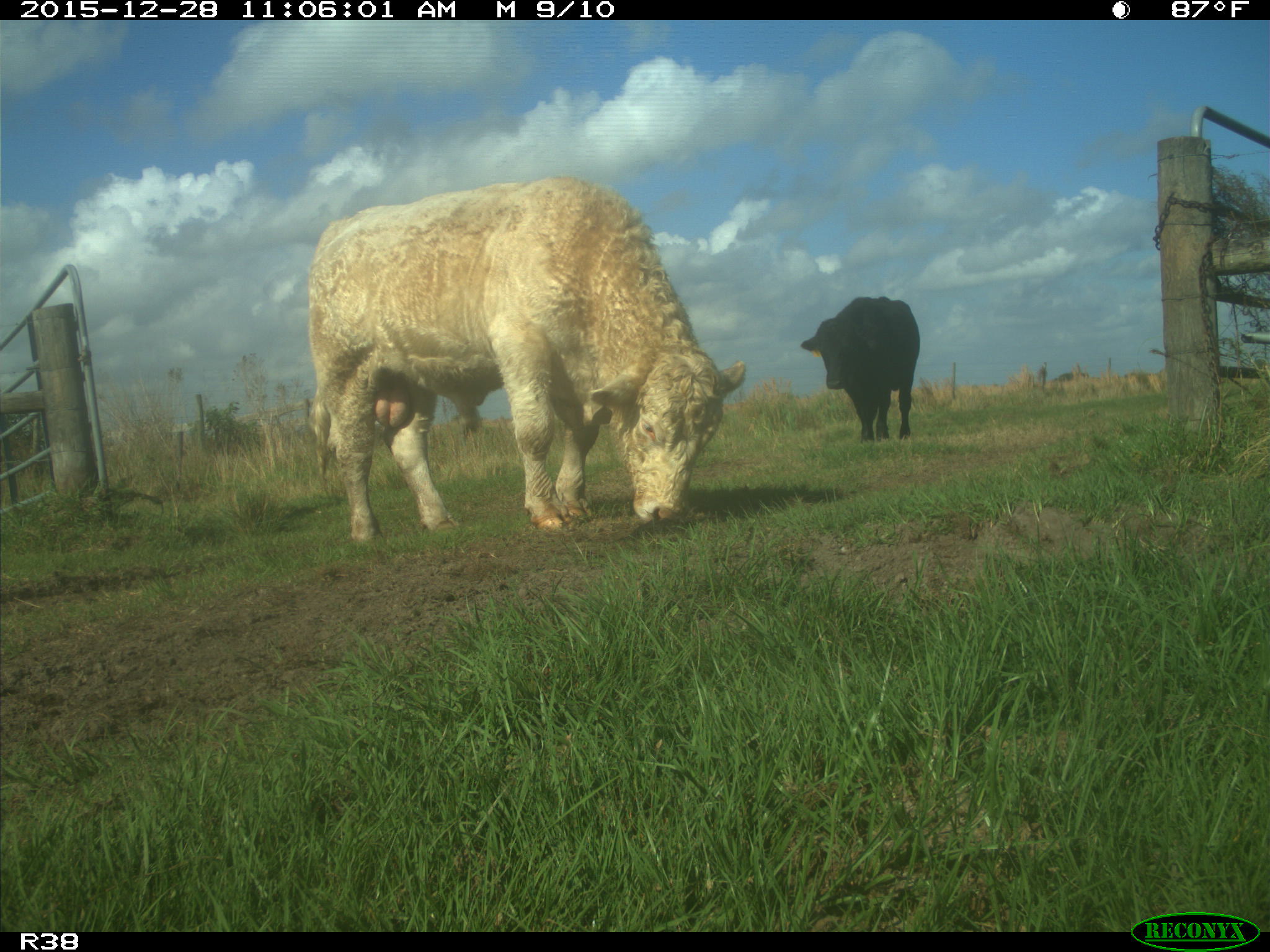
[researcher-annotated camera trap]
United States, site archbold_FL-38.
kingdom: Animalia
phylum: Chordata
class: Mammalia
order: Artiodactyla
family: Bovidae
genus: Bos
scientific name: Bos taurus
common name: domestic cow